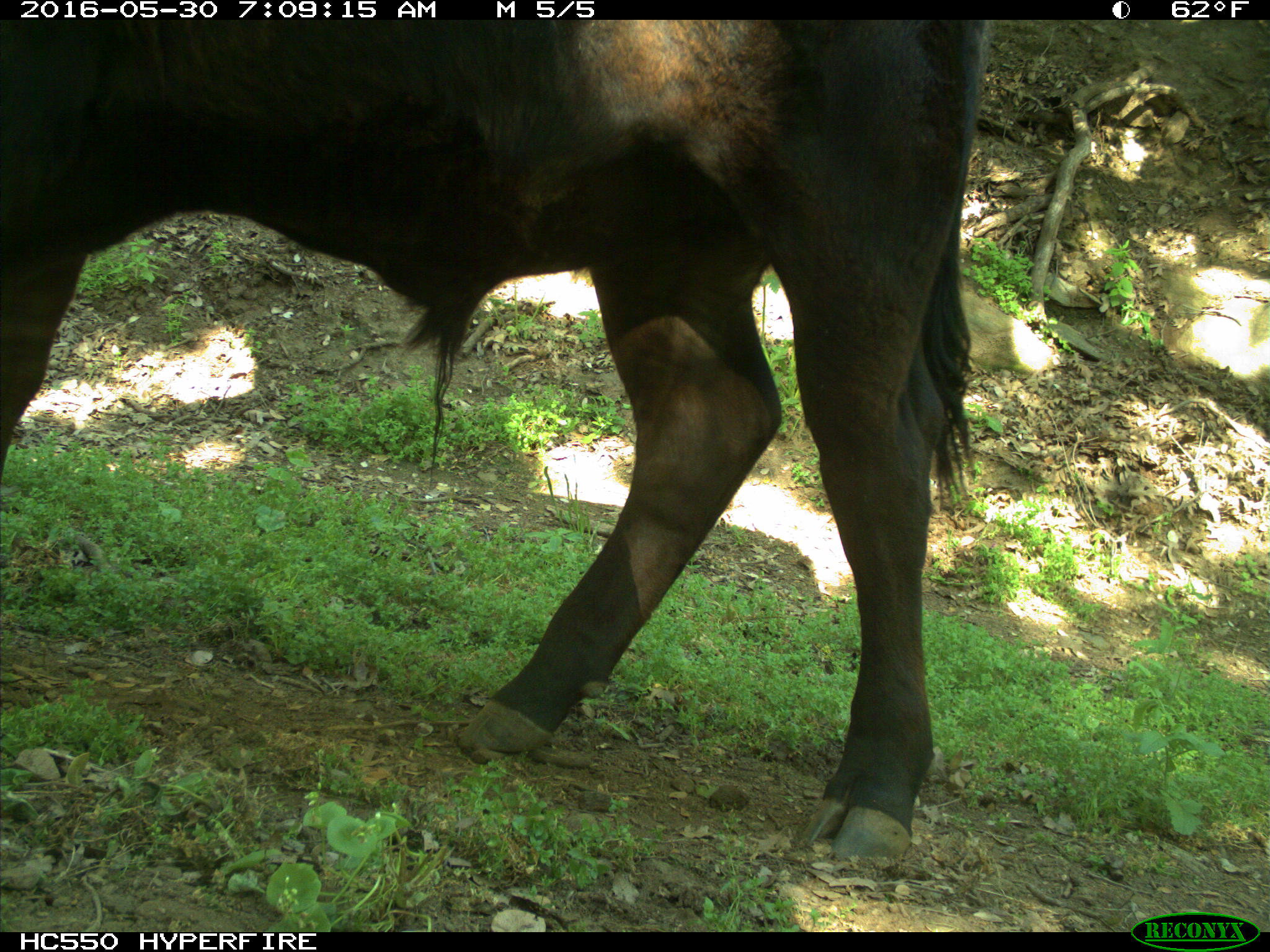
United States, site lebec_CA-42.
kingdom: Animalia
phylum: Chordata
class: Mammalia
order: Artiodactyla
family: Bovidae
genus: Bos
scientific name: Bos taurus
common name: domestic cow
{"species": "Bos taurus (domestic cow)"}